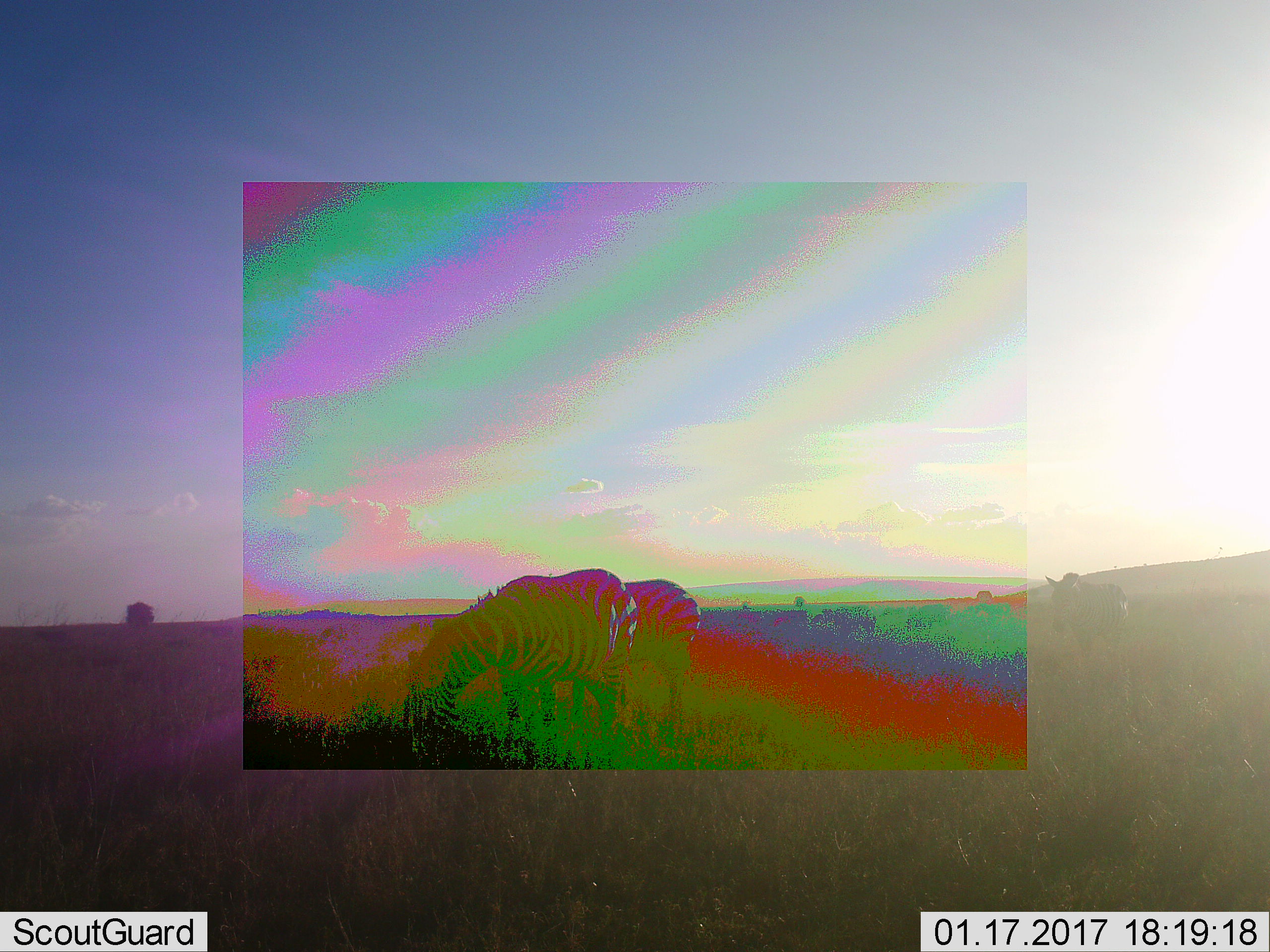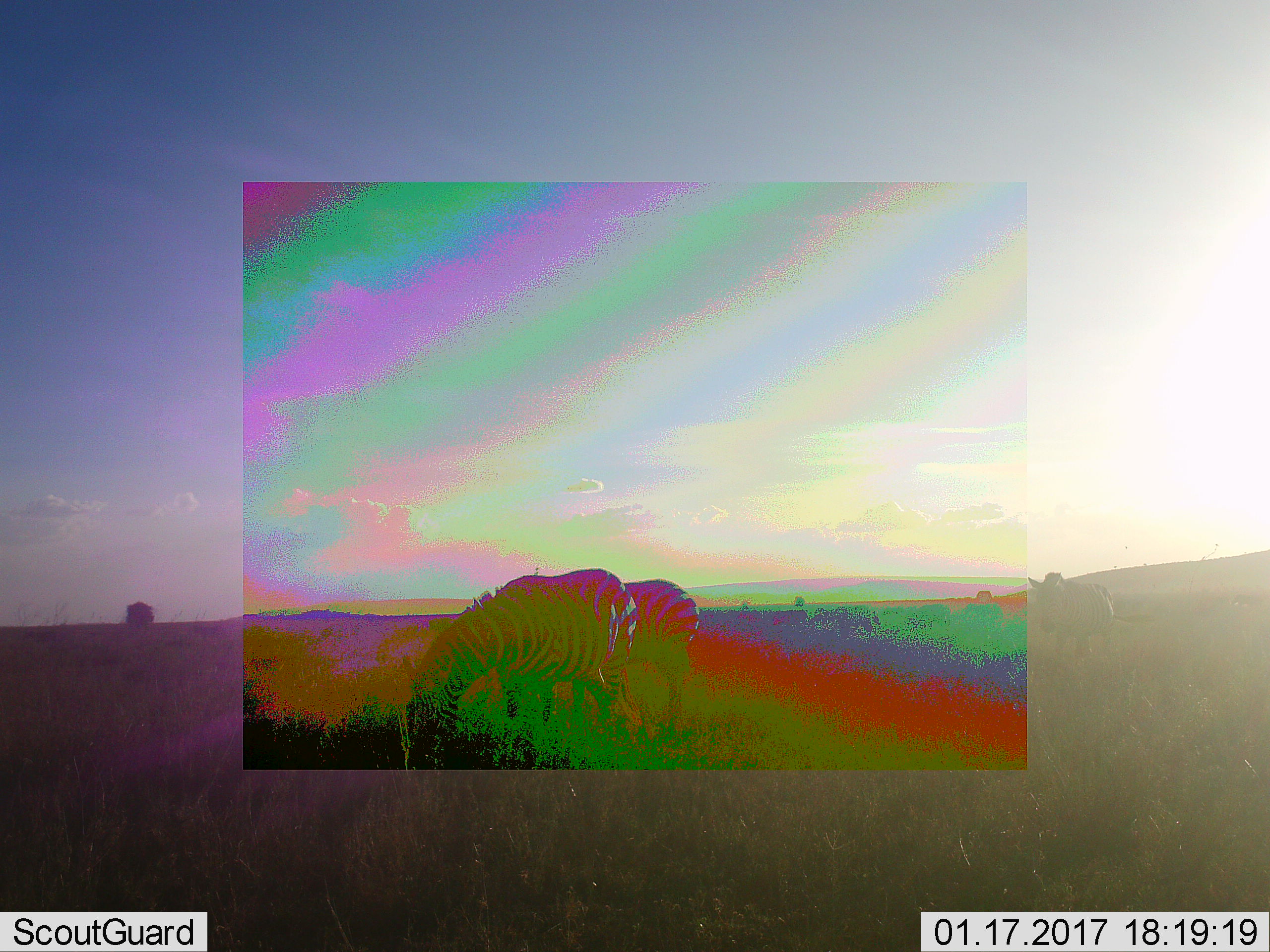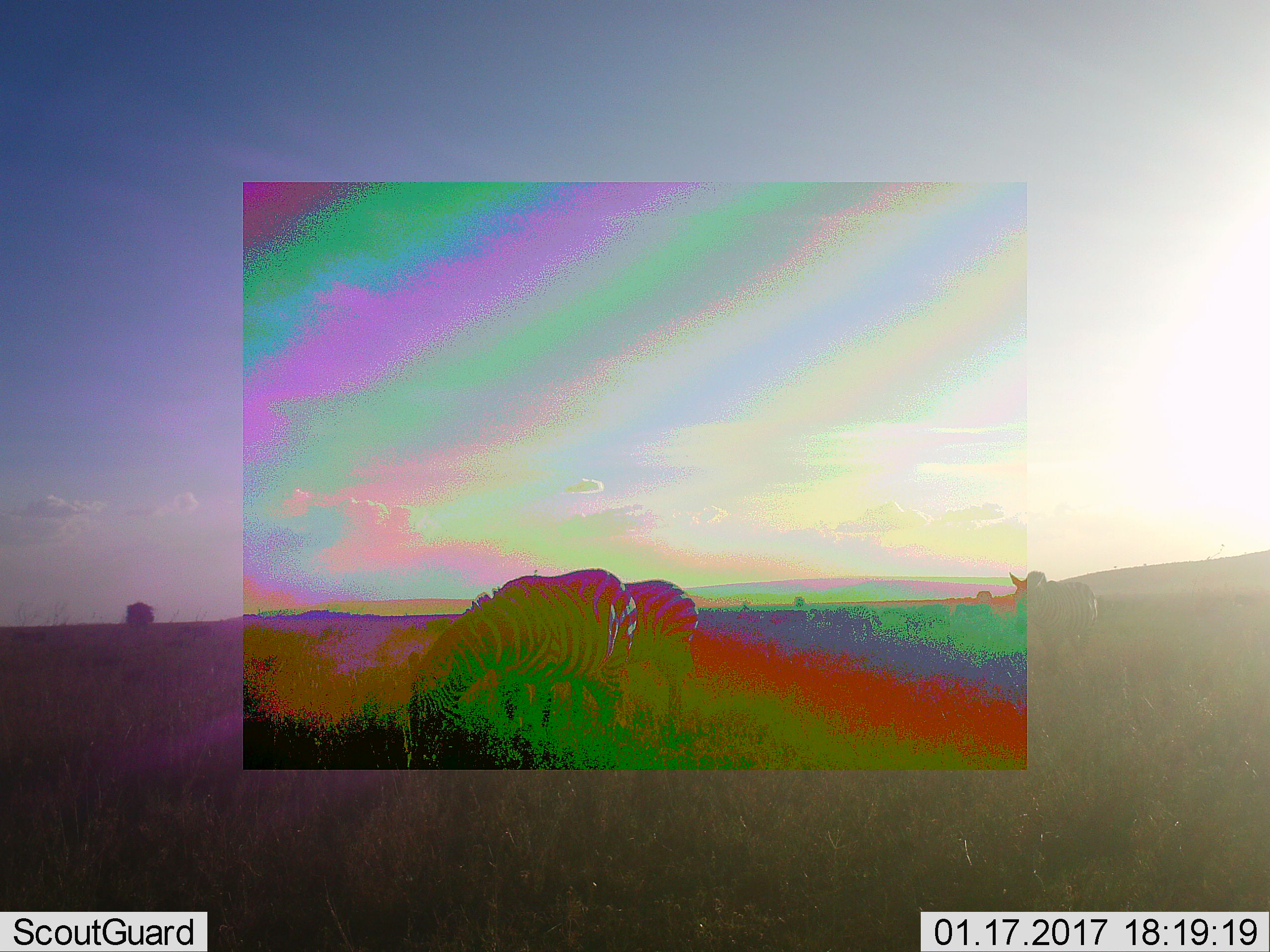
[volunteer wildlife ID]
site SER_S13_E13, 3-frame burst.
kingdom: Animalia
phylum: Chordata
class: Mammalia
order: Perissodactyla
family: Equidae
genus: Equus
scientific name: Equus quagga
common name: plains zebra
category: zebraplains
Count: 3.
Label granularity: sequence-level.